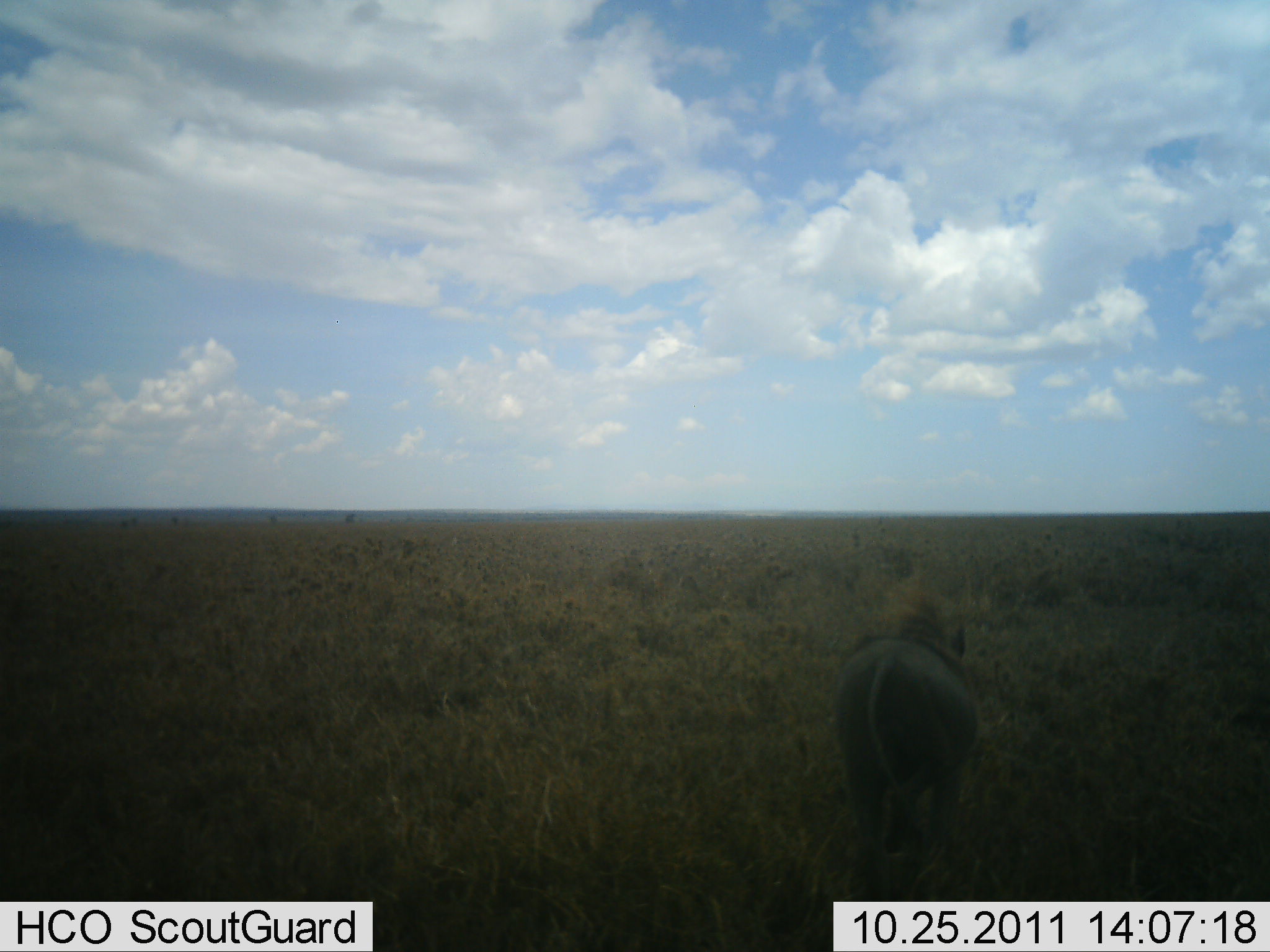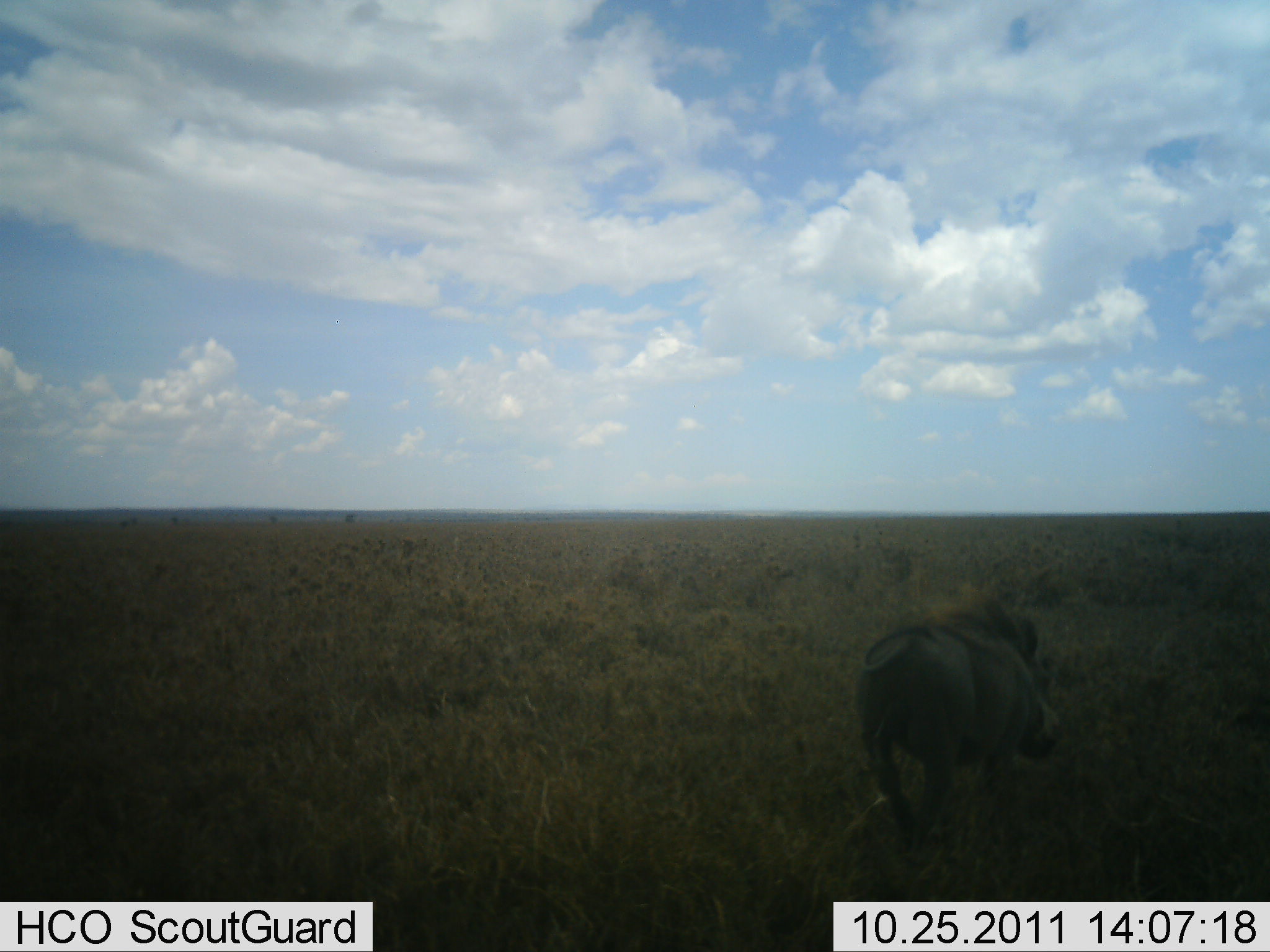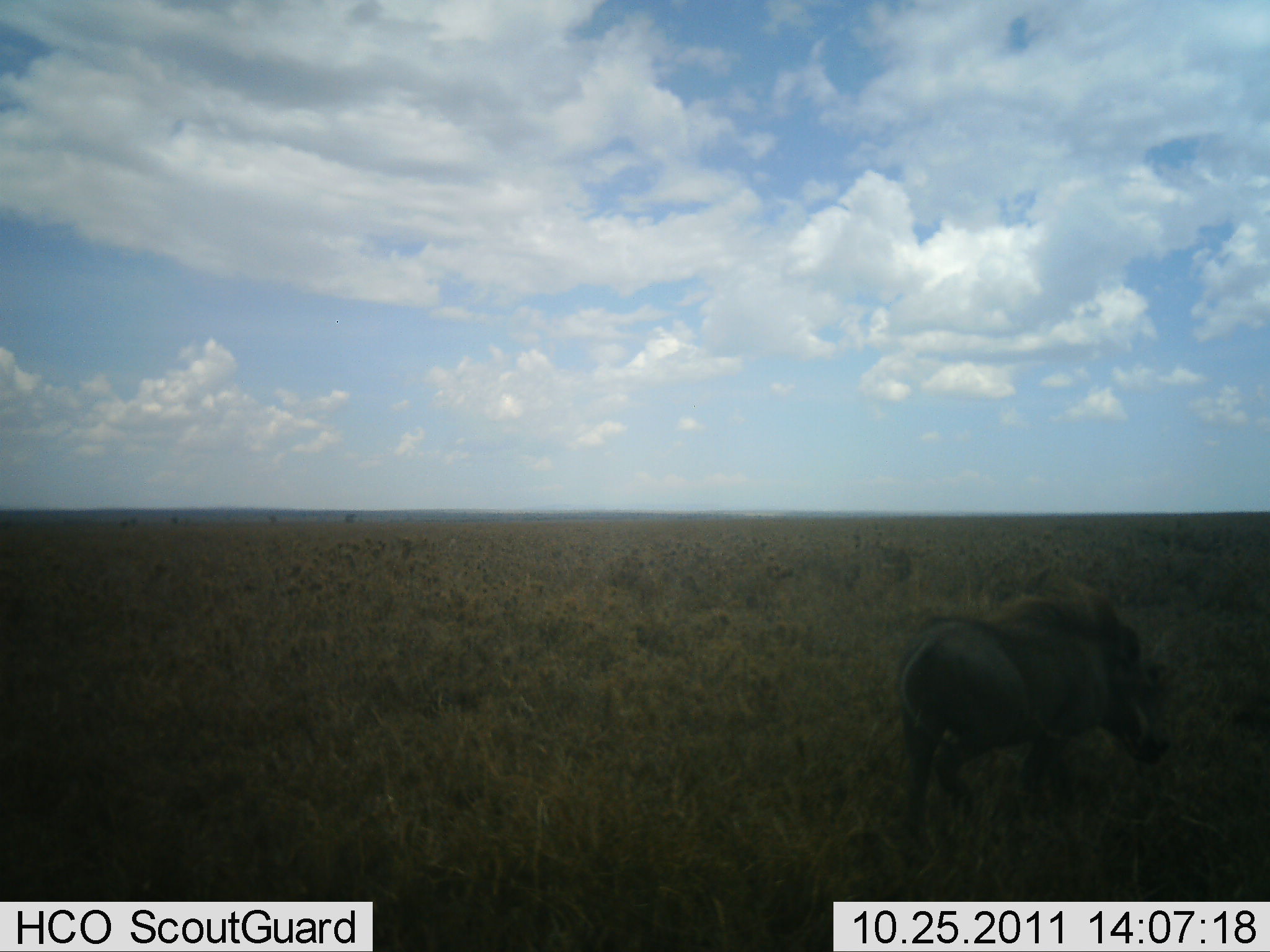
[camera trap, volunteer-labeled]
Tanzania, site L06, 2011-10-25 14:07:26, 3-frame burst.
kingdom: Animalia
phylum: Chordata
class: Mammalia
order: Artiodactyla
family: Suidae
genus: Phacochoerus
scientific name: Phacochoerus africanus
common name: warthog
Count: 1.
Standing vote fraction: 0%.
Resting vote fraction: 0%.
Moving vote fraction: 100%.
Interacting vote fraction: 0%.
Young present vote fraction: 0%.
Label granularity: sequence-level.